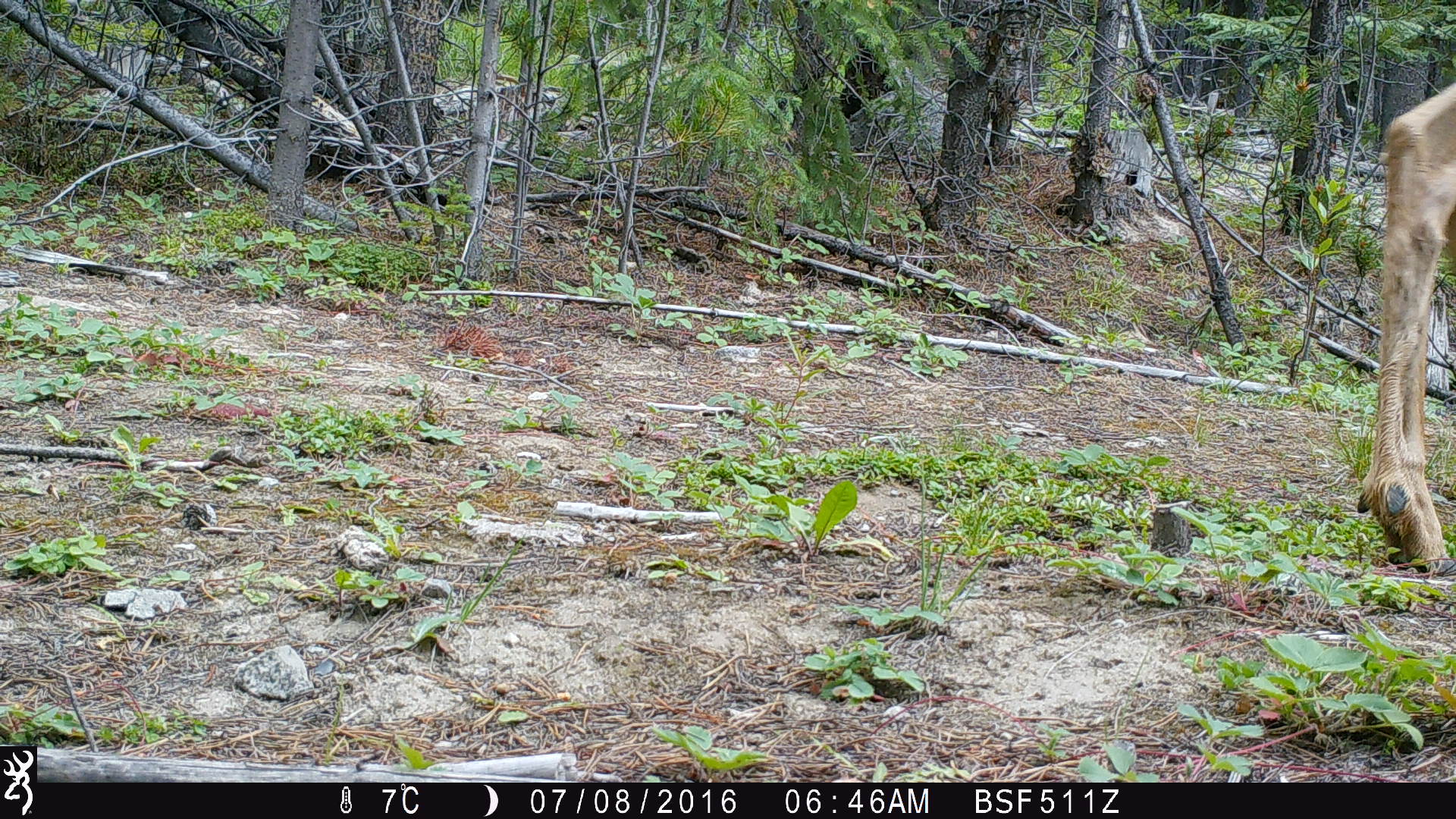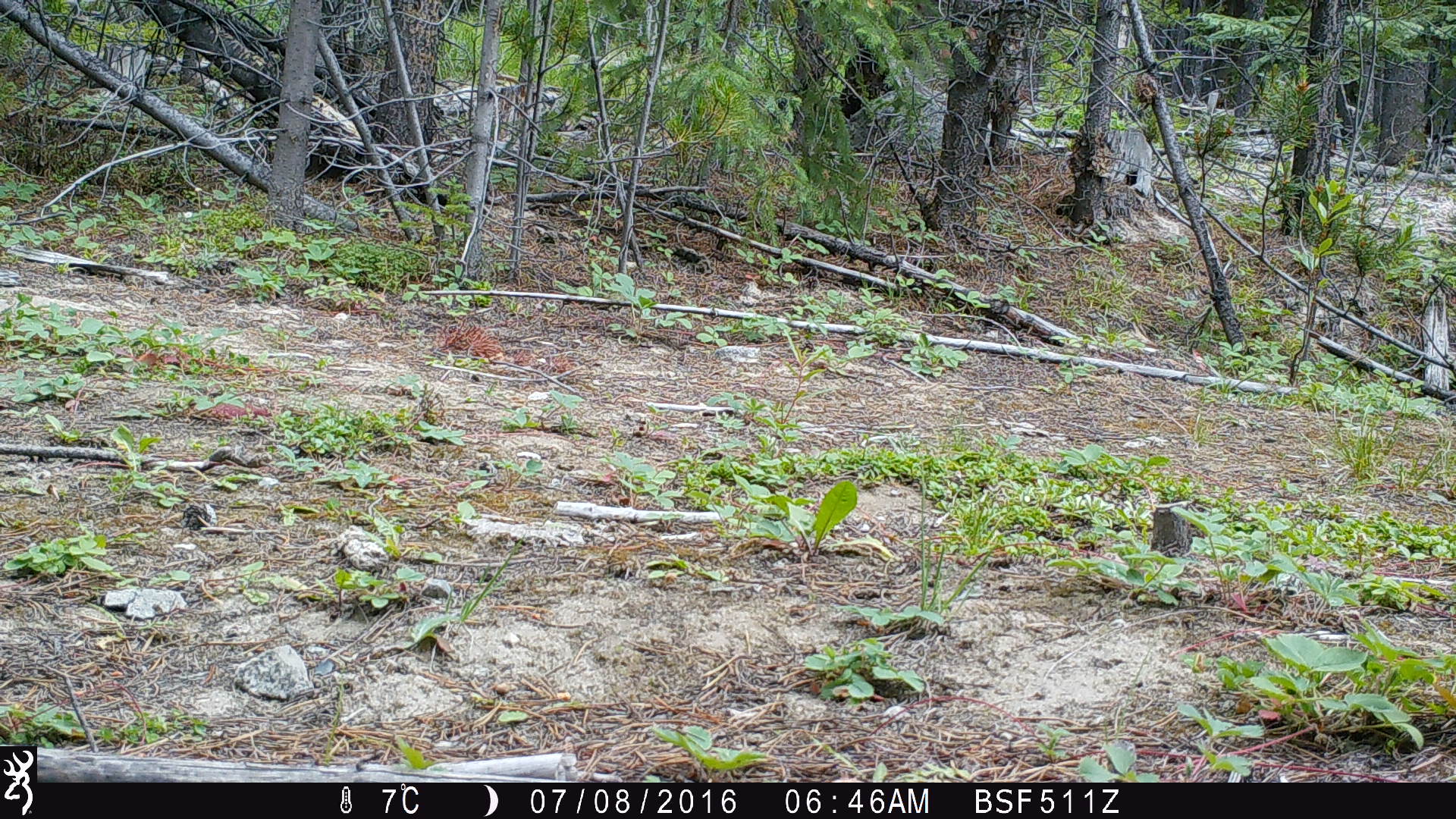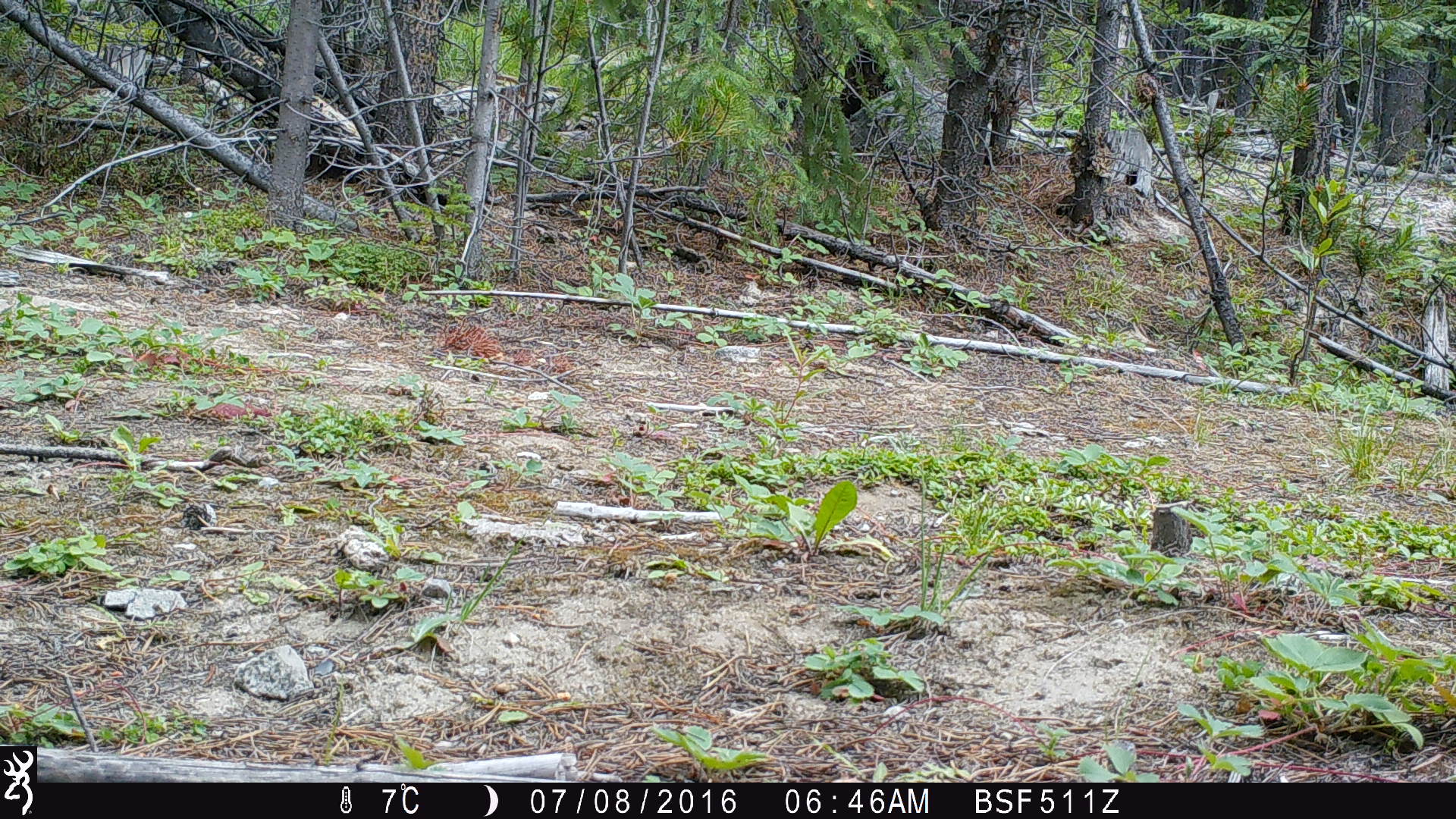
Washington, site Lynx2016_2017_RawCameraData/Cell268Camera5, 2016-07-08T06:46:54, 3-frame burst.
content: unidentified animal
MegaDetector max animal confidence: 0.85